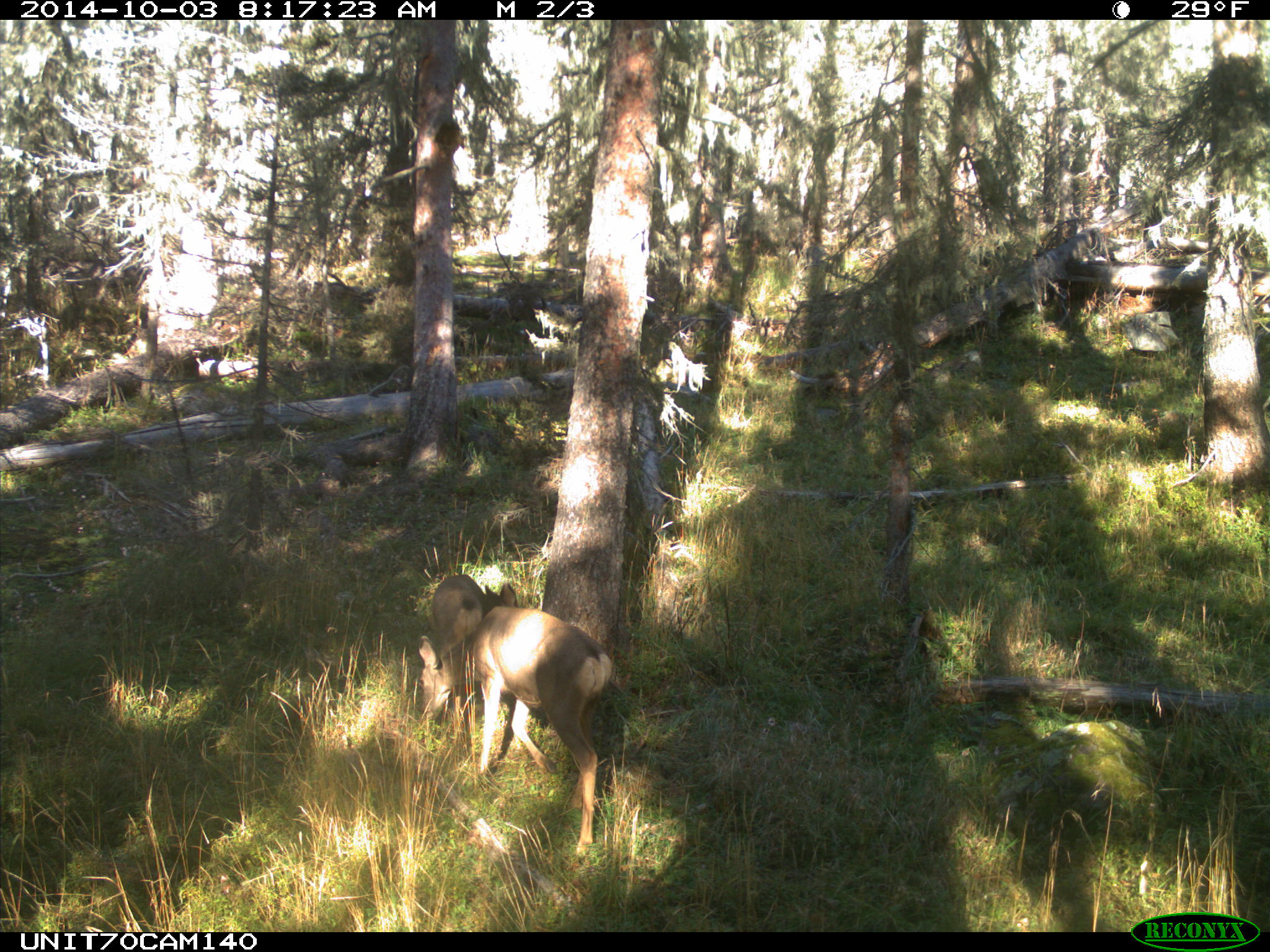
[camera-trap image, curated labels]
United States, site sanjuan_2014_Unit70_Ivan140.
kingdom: Animalia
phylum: Chordata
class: Mammalia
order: Artiodactyla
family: Cervidae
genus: Odocoileus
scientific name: Odocoileus hemionus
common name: mule deer